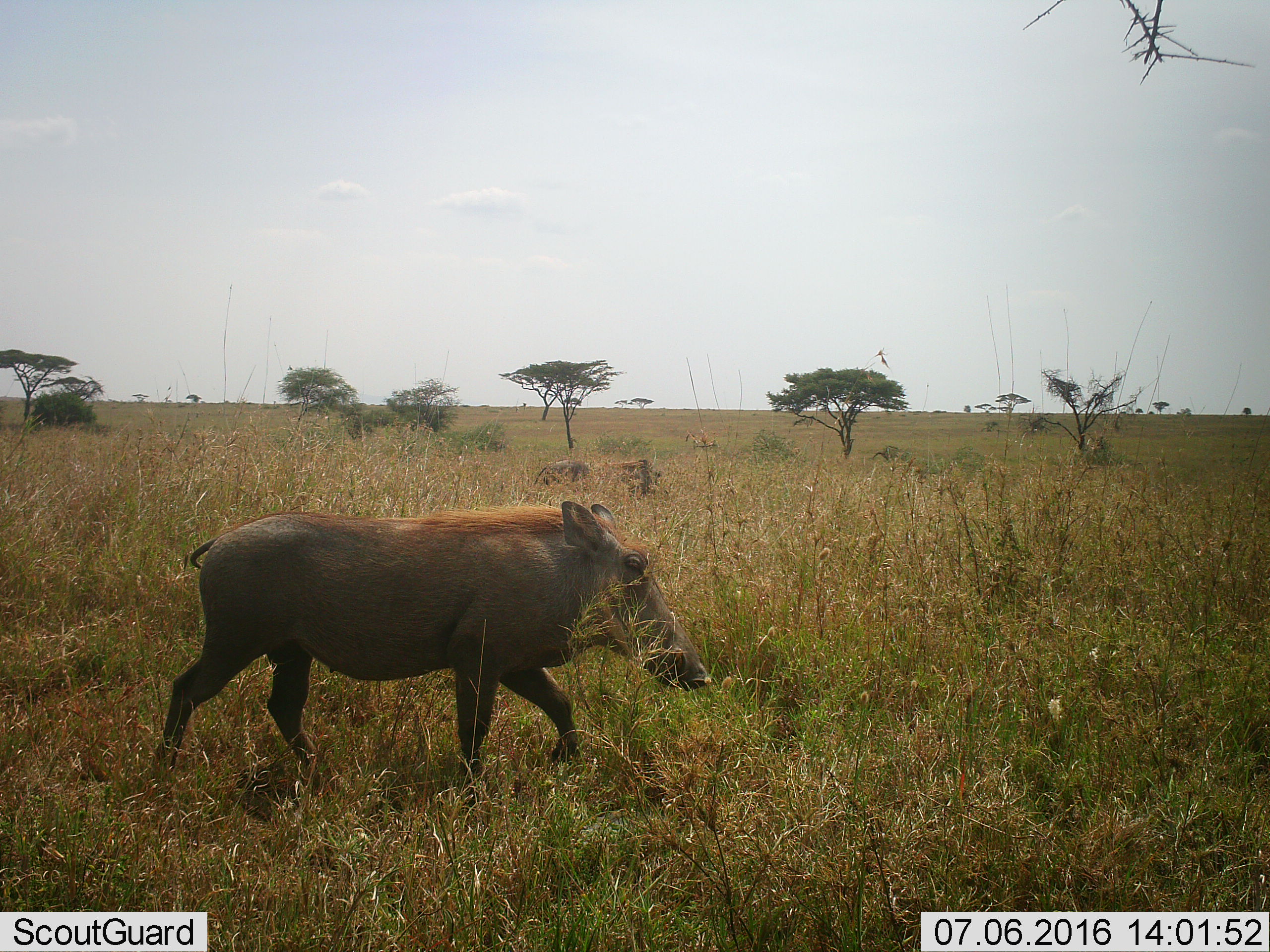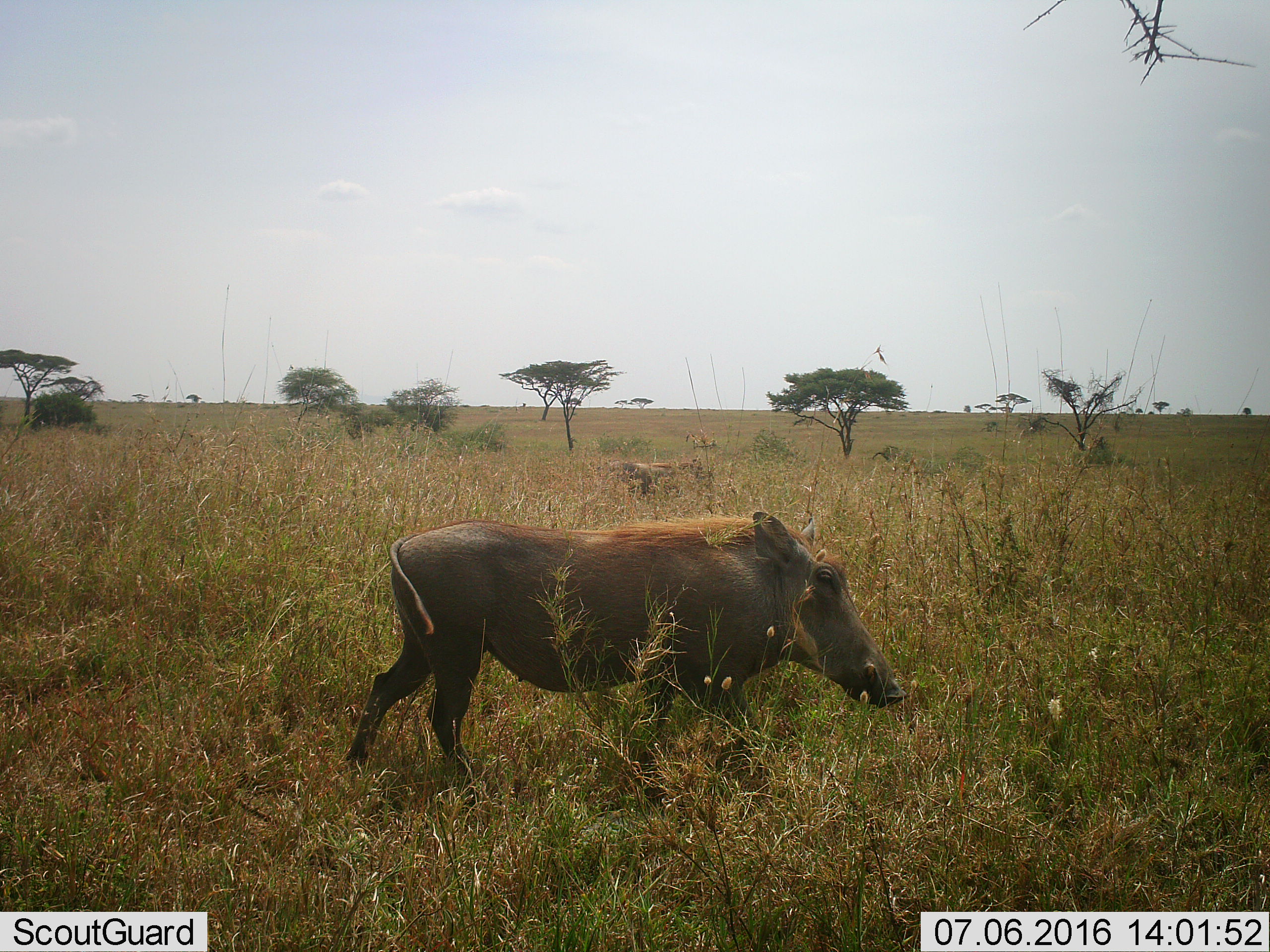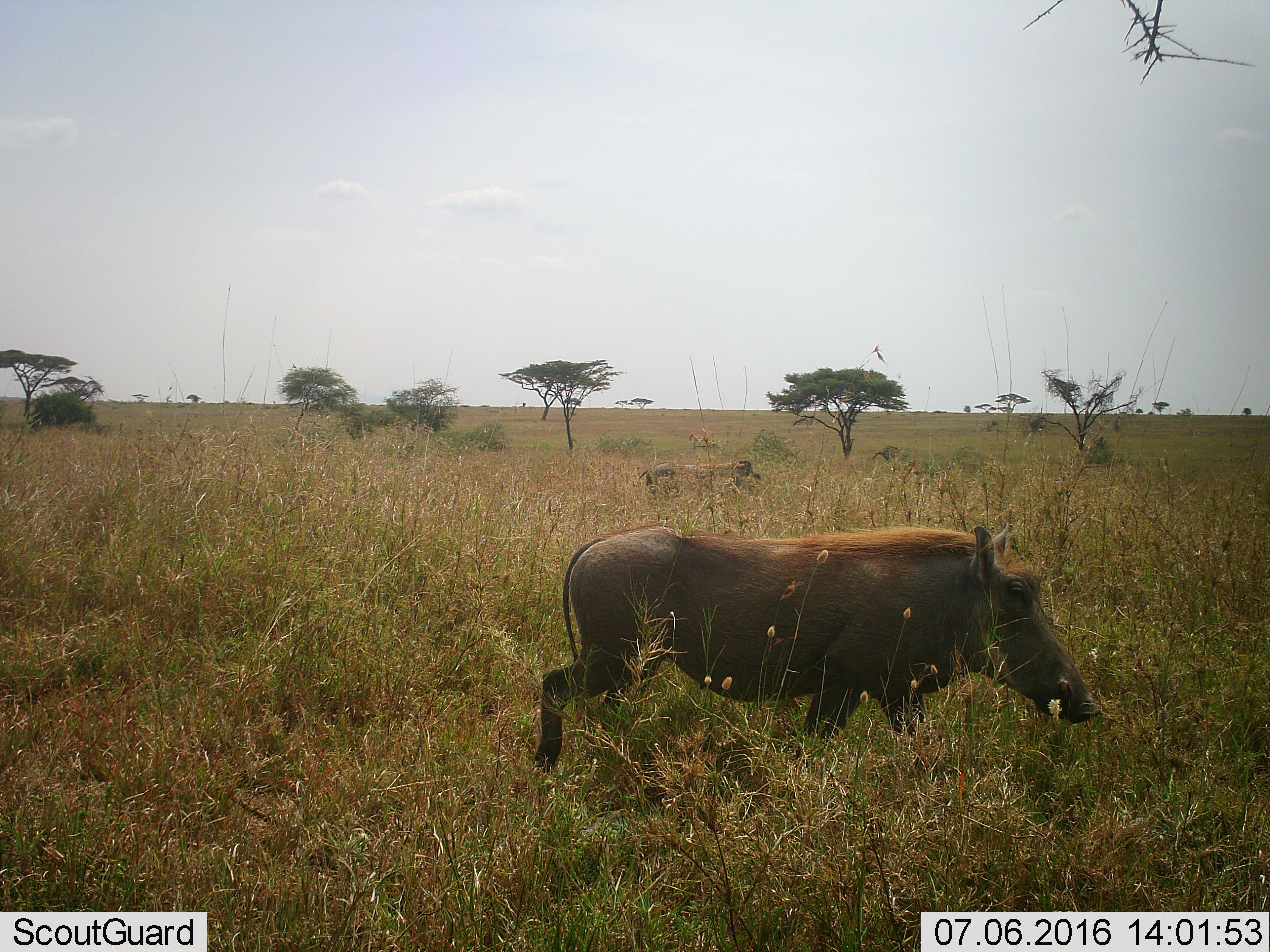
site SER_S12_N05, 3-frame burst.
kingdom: Animalia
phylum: Chordata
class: Mammalia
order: Artiodactyla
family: Suidae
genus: Phacochoerus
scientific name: Phacochoerus africanus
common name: warthog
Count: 2.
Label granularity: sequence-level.